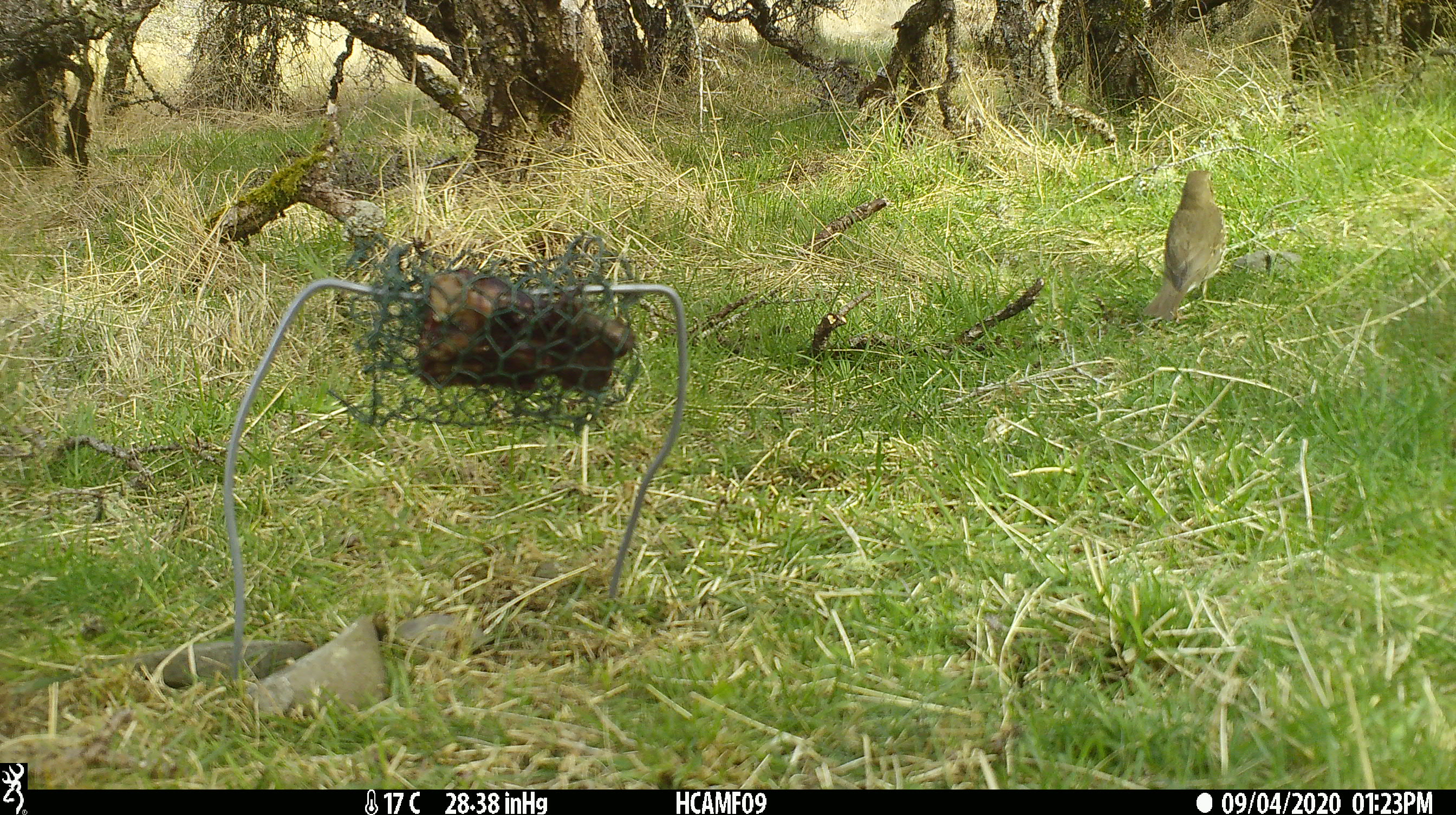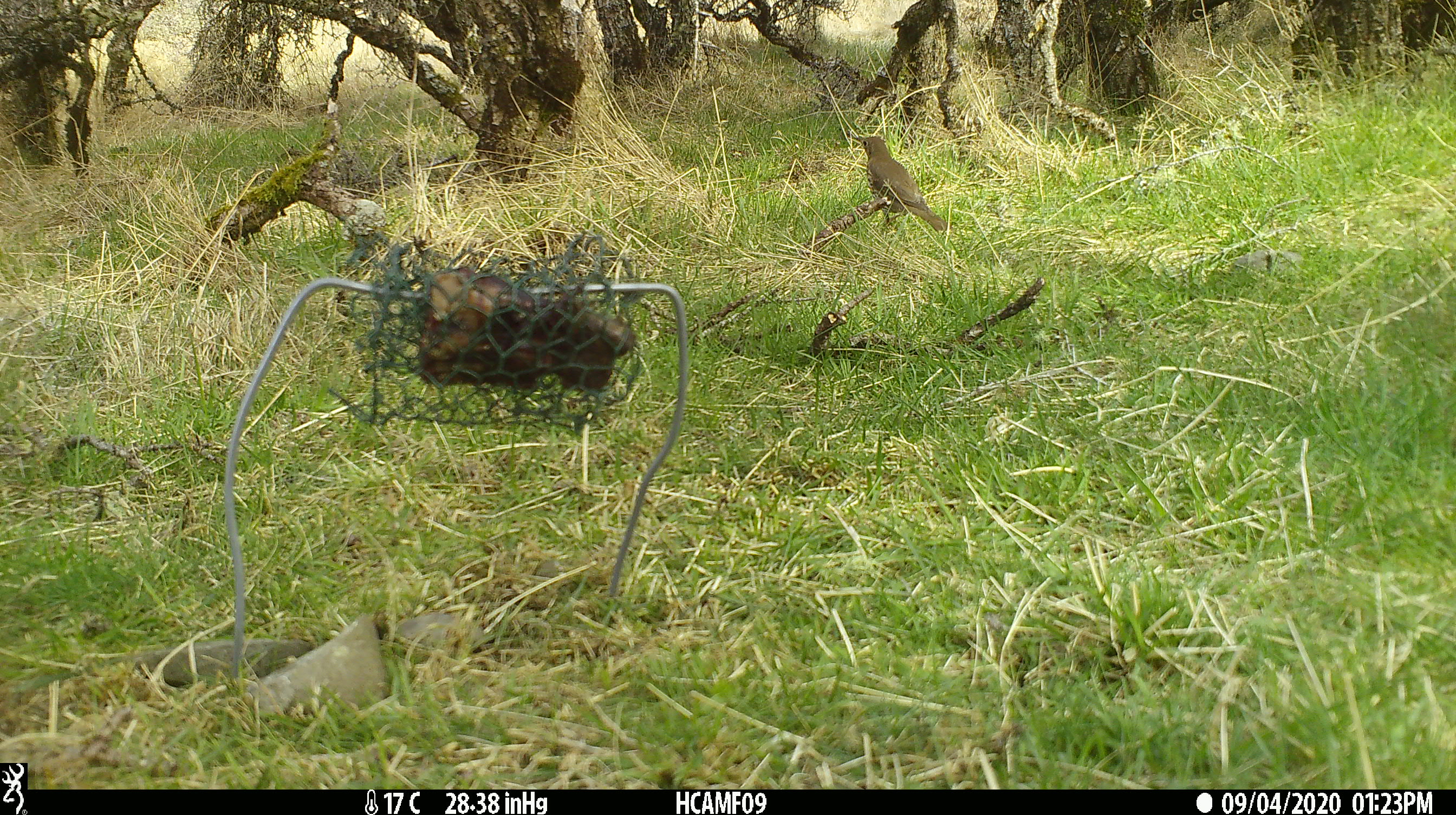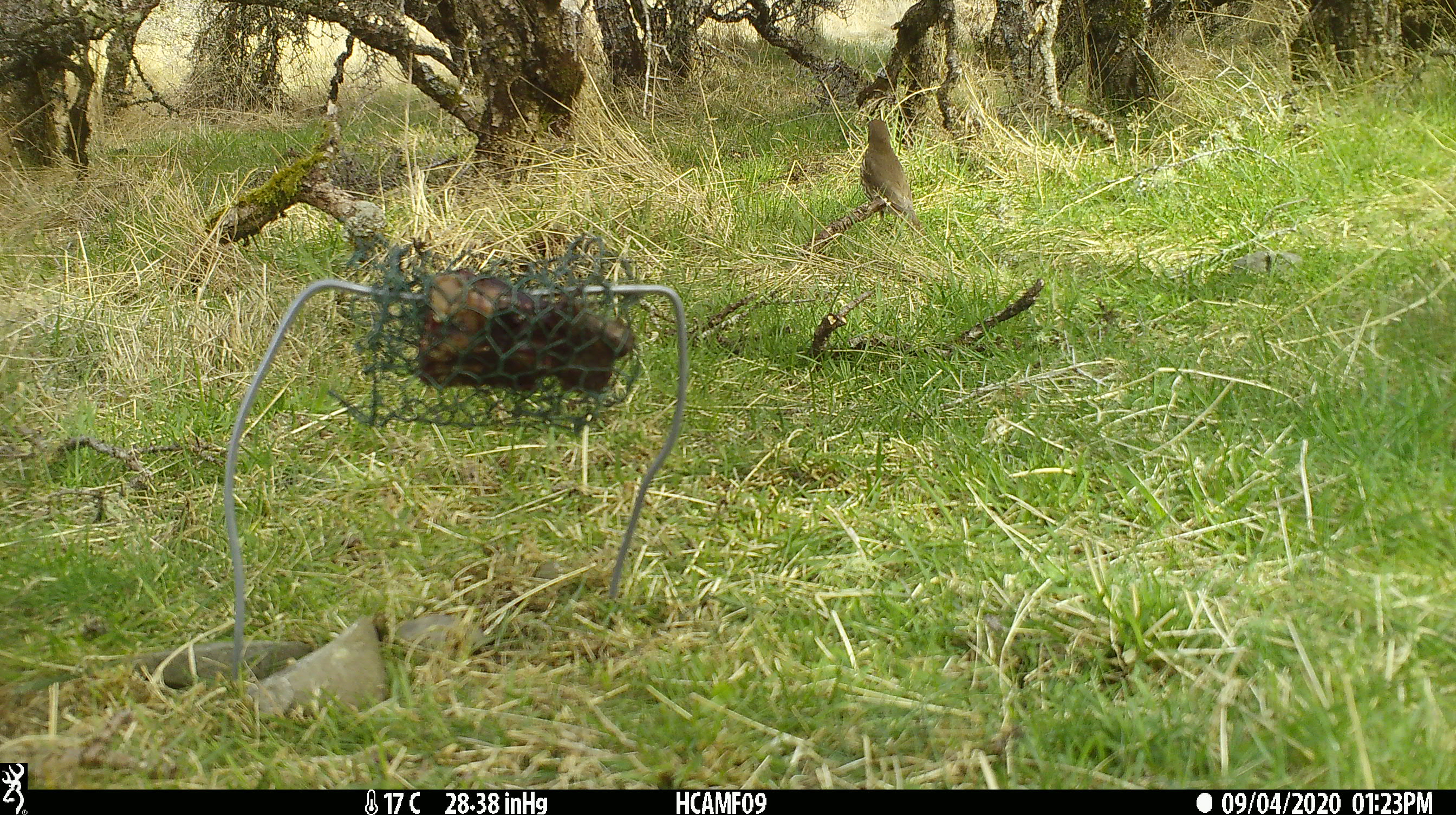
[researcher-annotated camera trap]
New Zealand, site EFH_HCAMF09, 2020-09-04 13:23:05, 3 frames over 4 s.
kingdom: Animalia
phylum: Chordata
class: Aves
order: Passeriformes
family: Turdidae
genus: Turdus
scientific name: Turdus philomelos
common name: song thrush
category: thrush